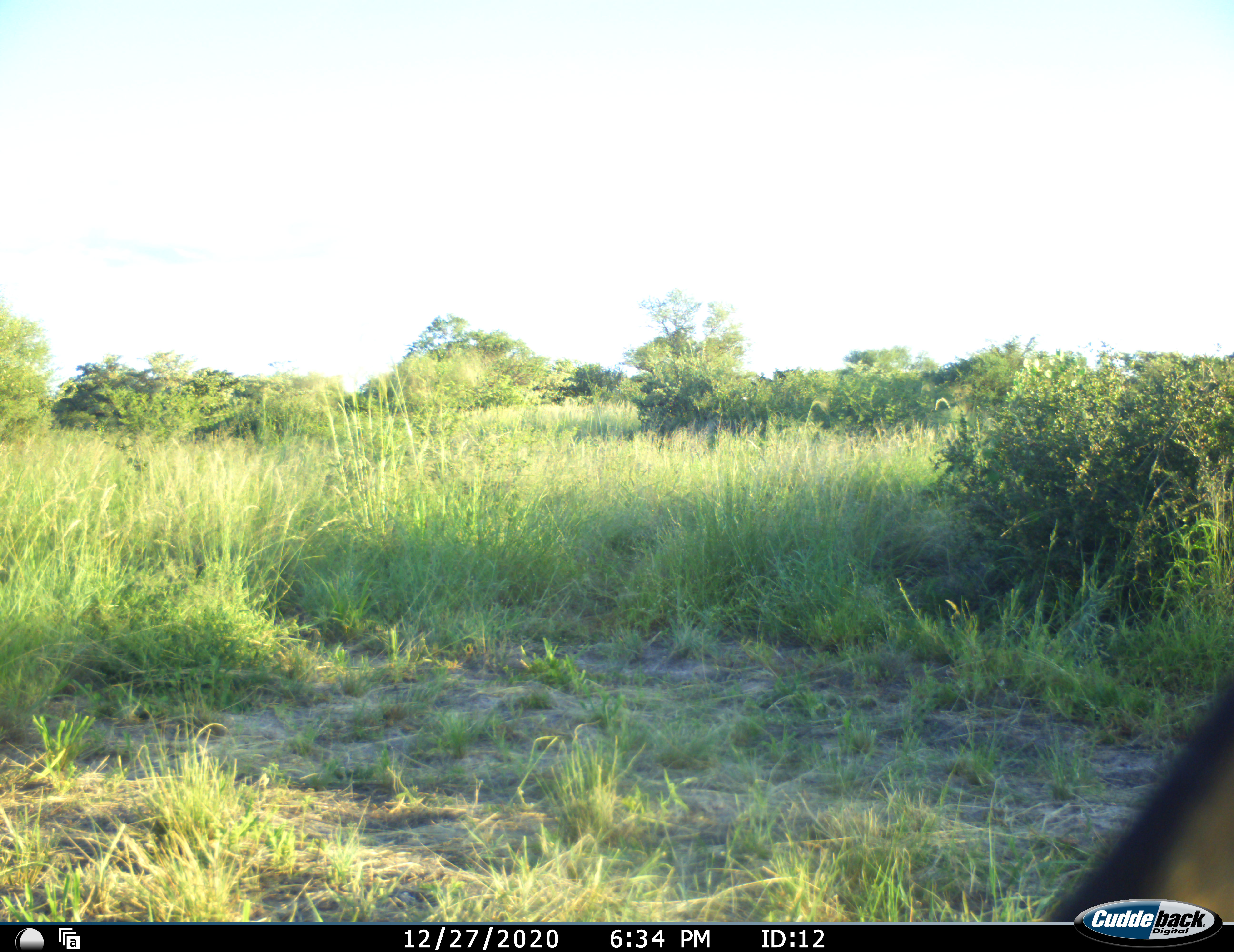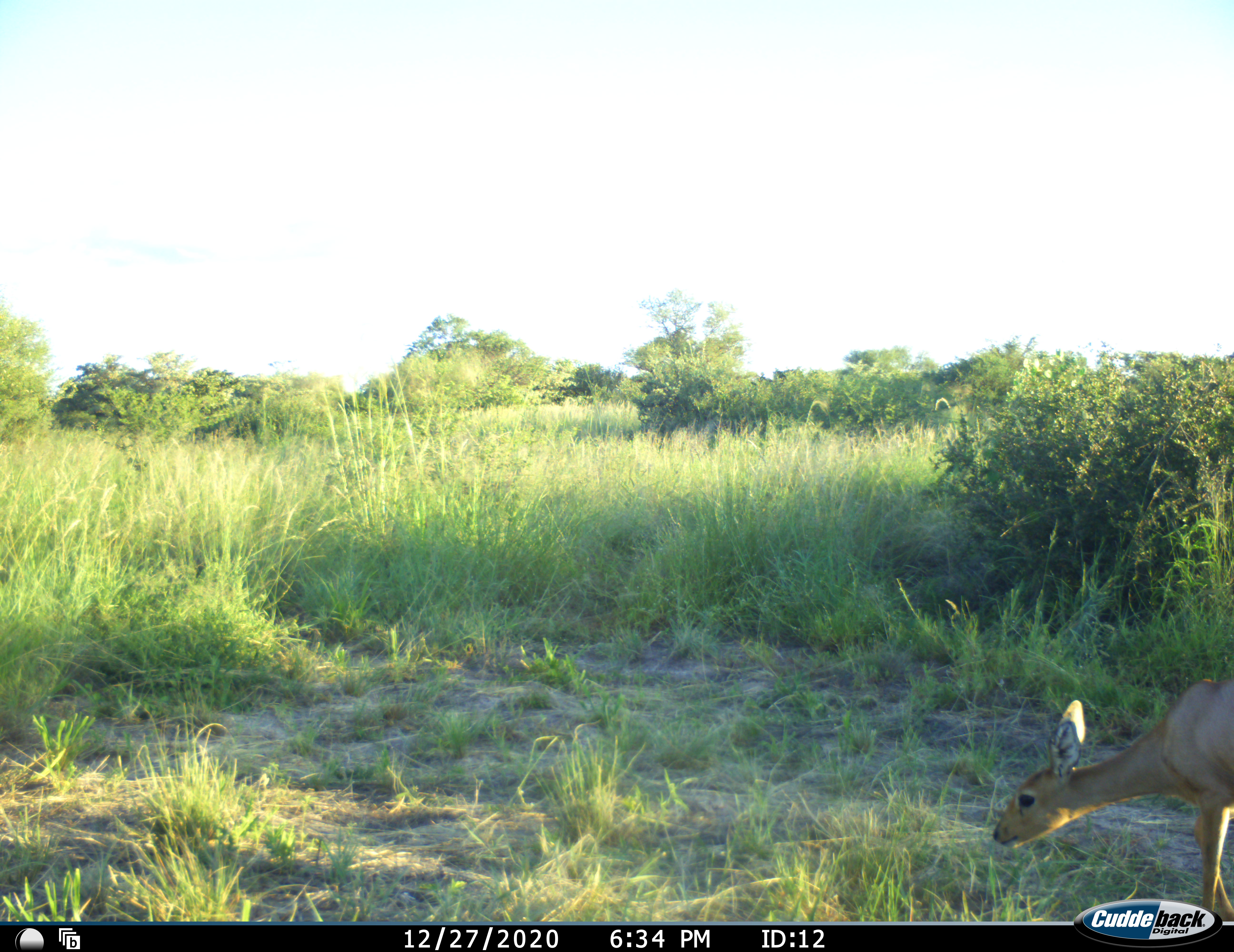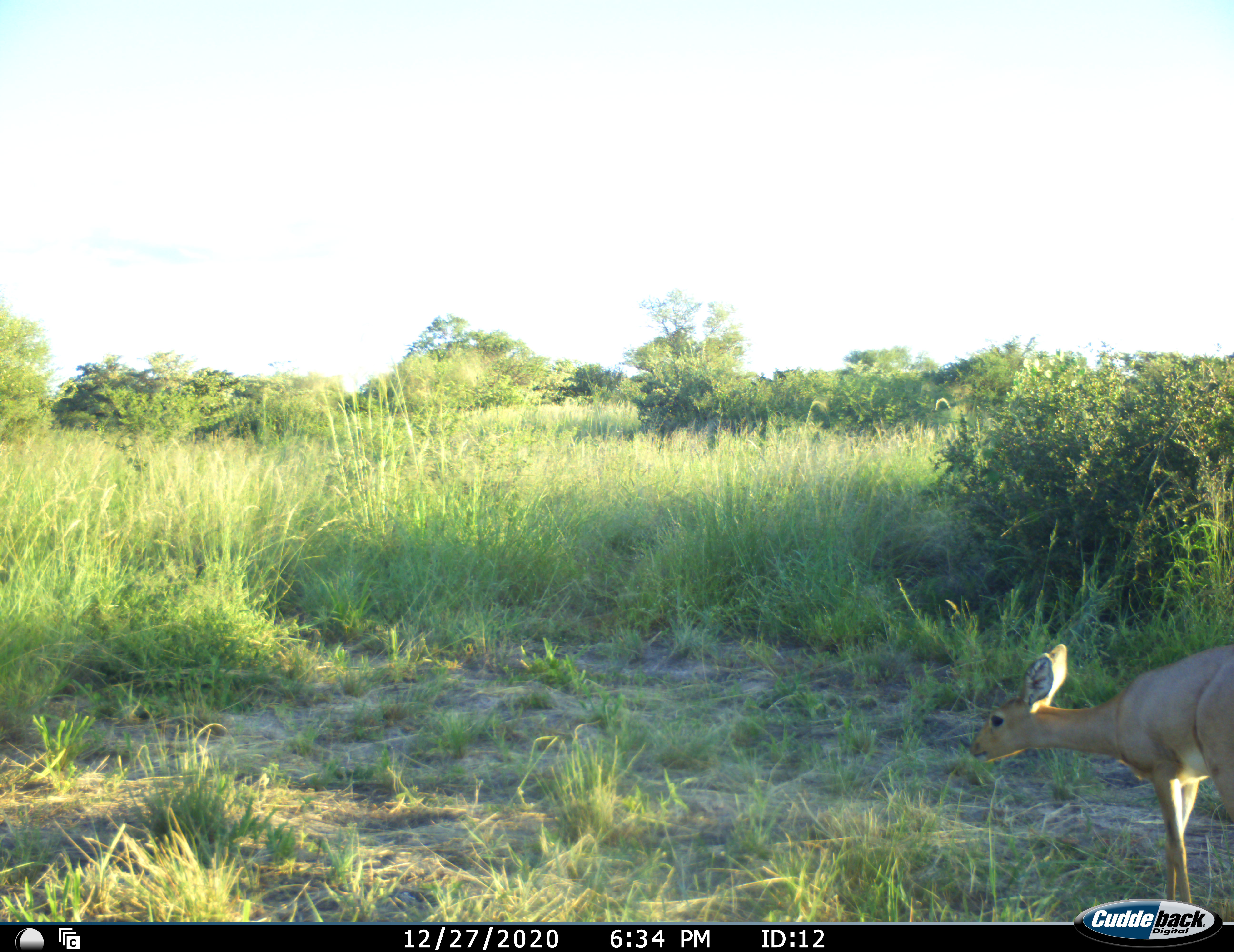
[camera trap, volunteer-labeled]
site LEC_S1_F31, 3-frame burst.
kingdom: Animalia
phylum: Chordata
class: Mammalia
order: Artiodactyla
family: Bovidae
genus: Raphicerus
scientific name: Raphicerus campestris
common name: steenbok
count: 1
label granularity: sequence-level